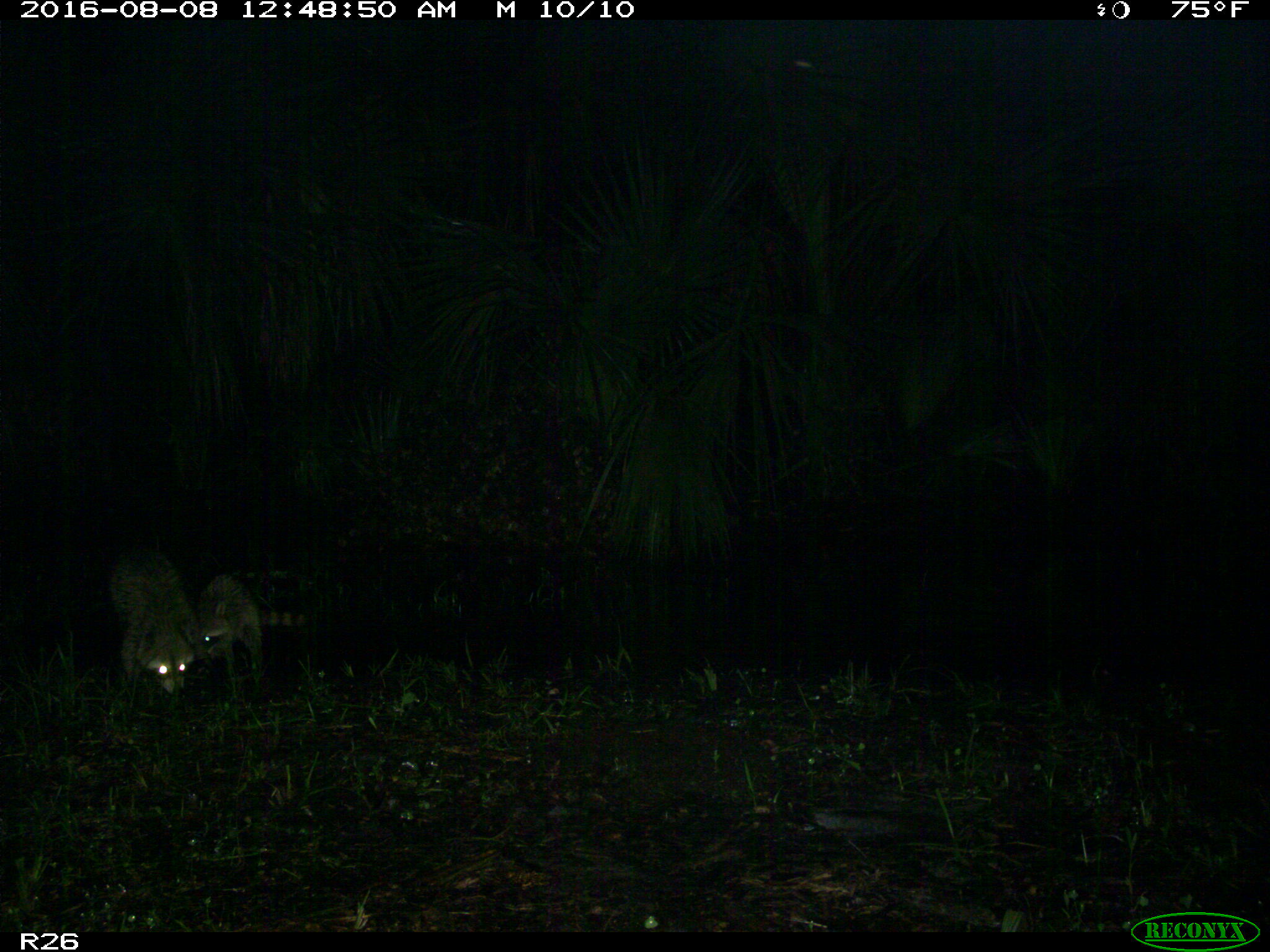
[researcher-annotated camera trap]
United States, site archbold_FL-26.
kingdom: Animalia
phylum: Chordata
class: Mammalia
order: Carnivora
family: Procyonidae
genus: Procyon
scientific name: Procyon lotor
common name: common raccoon